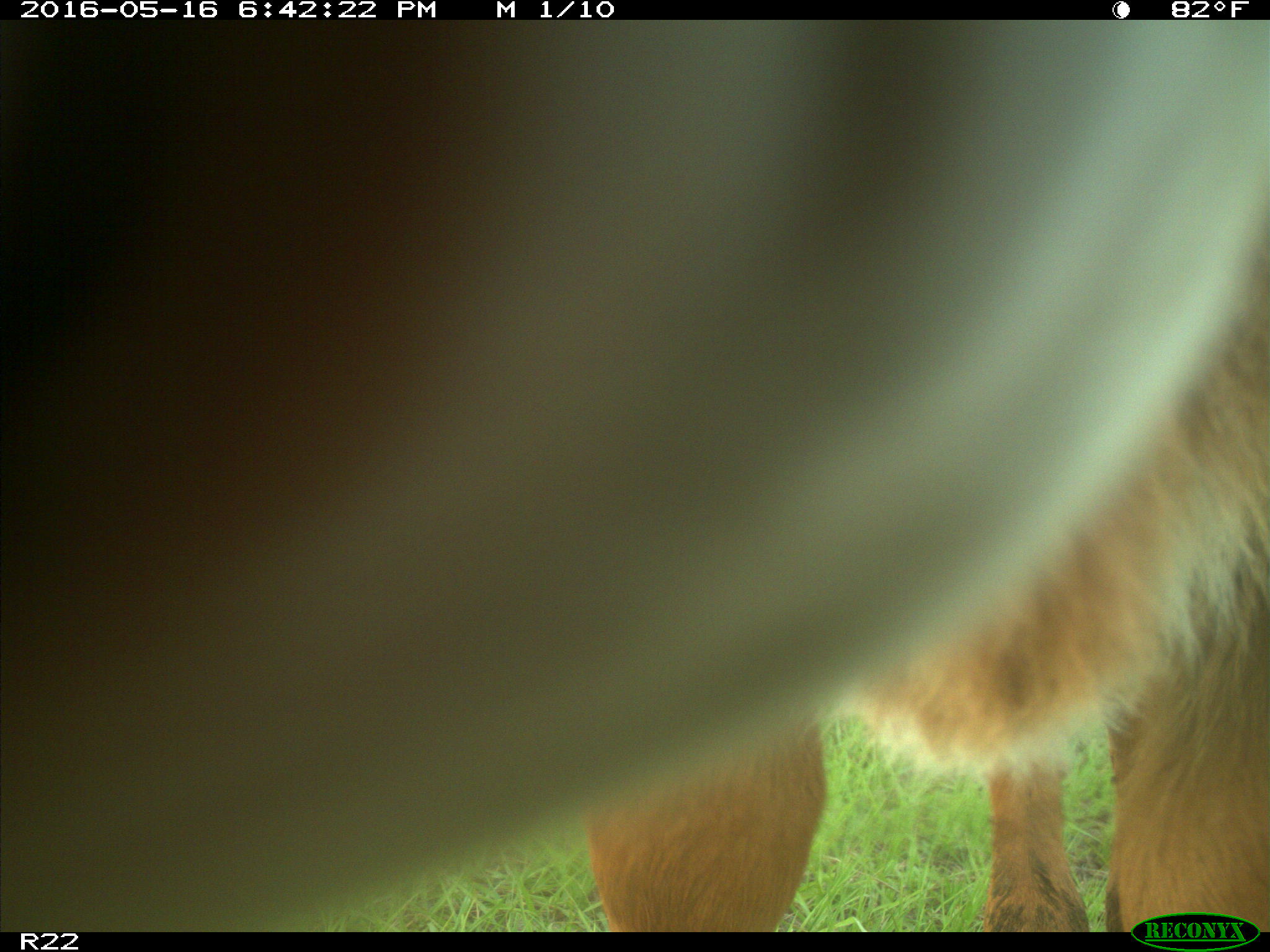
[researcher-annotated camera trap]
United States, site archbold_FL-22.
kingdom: Animalia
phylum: Chordata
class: Mammalia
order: Artiodactyla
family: Bovidae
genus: Bos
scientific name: Bos taurus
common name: domestic cow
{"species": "Bos taurus (domestic cow)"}